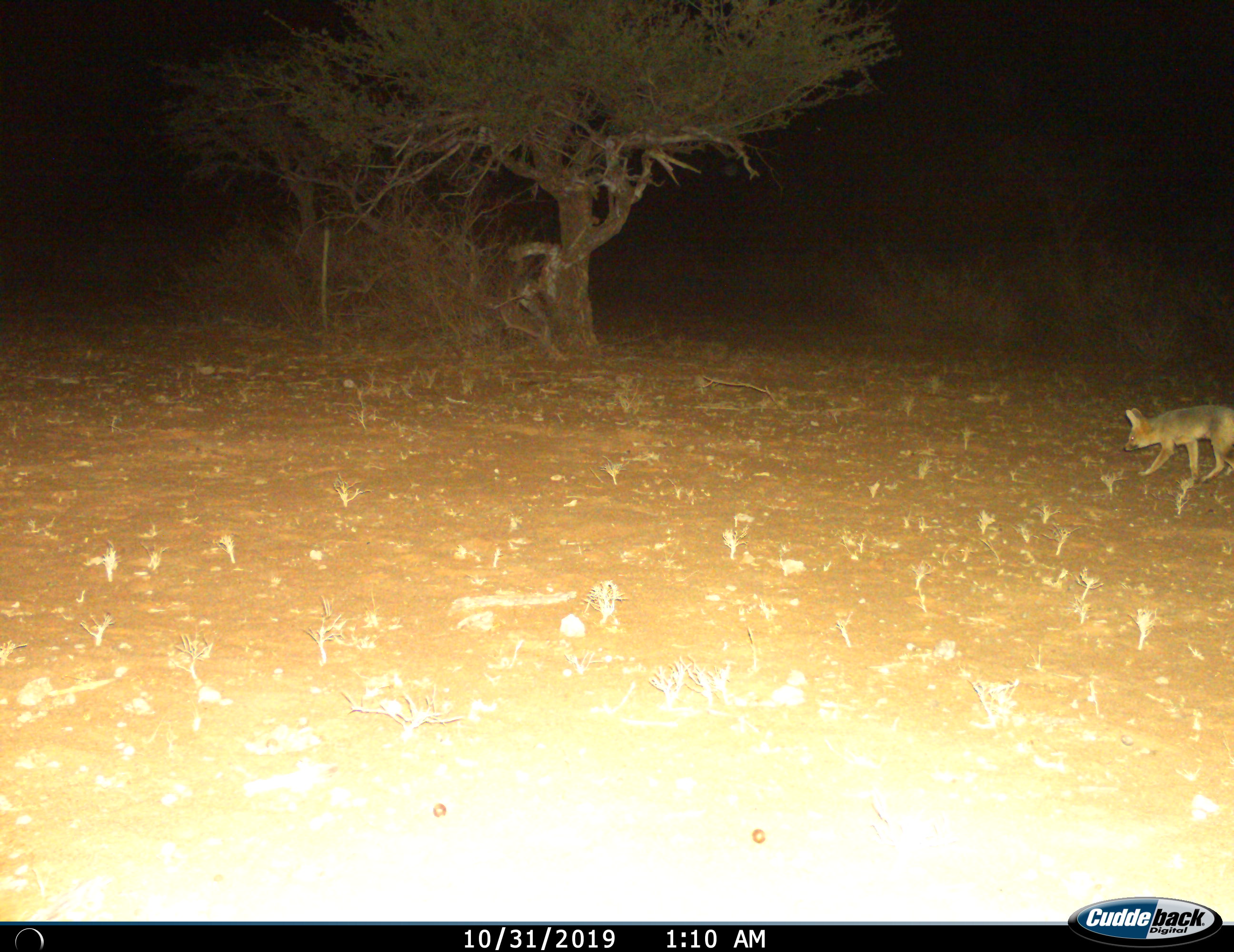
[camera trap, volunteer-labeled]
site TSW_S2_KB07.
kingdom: Animalia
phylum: Chordata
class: Mammalia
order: Carnivora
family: Canidae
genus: Vulpes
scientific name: Vulpes chama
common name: cape fox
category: foxcape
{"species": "foxcape (cape fox) (Vulpes chama)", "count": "1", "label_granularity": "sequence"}